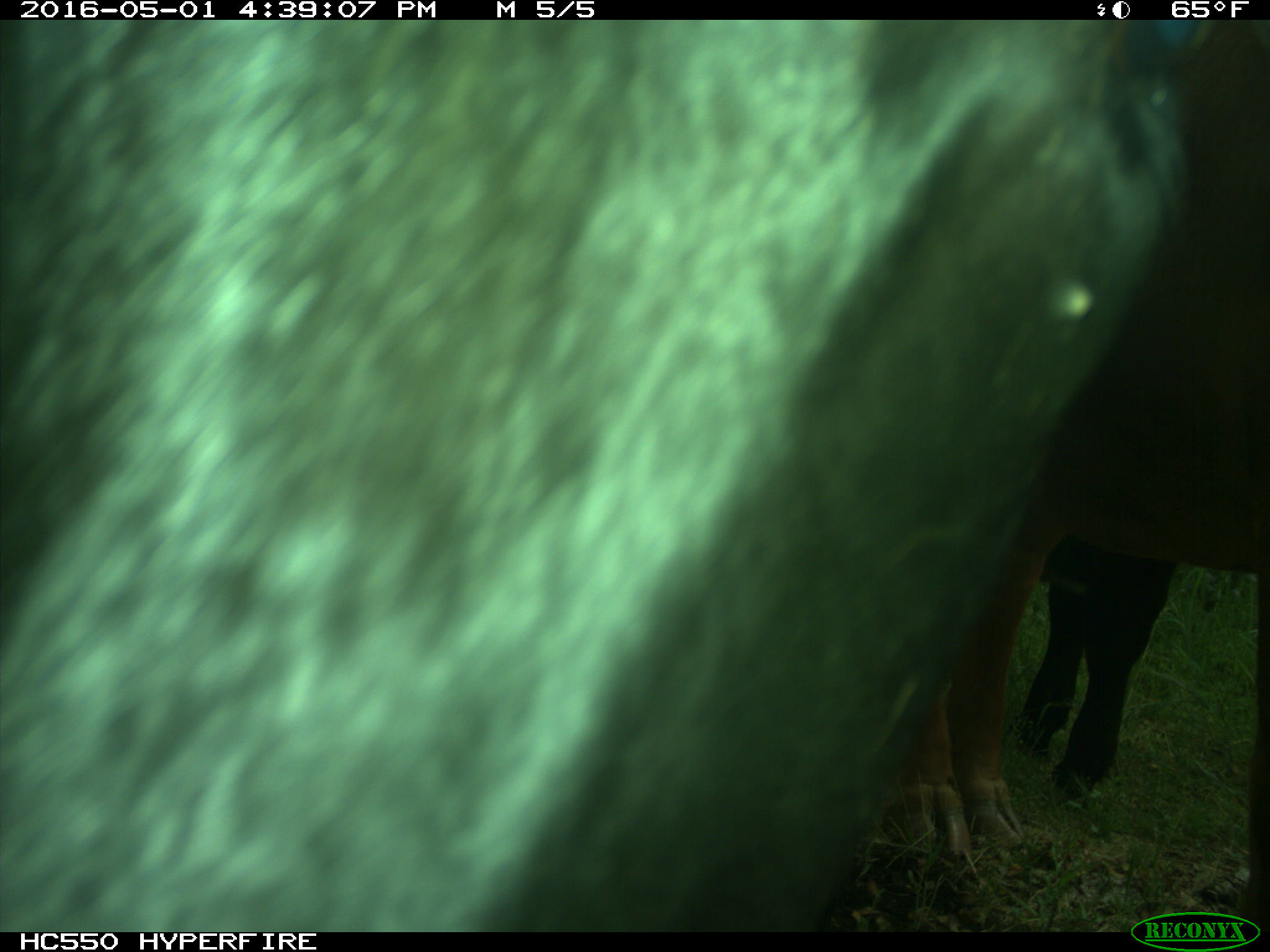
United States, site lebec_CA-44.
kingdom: Animalia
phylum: Chordata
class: Mammalia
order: Artiodactyla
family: Bovidae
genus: Bos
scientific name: Bos taurus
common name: domestic cow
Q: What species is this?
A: Bos taurus (domestic cow).